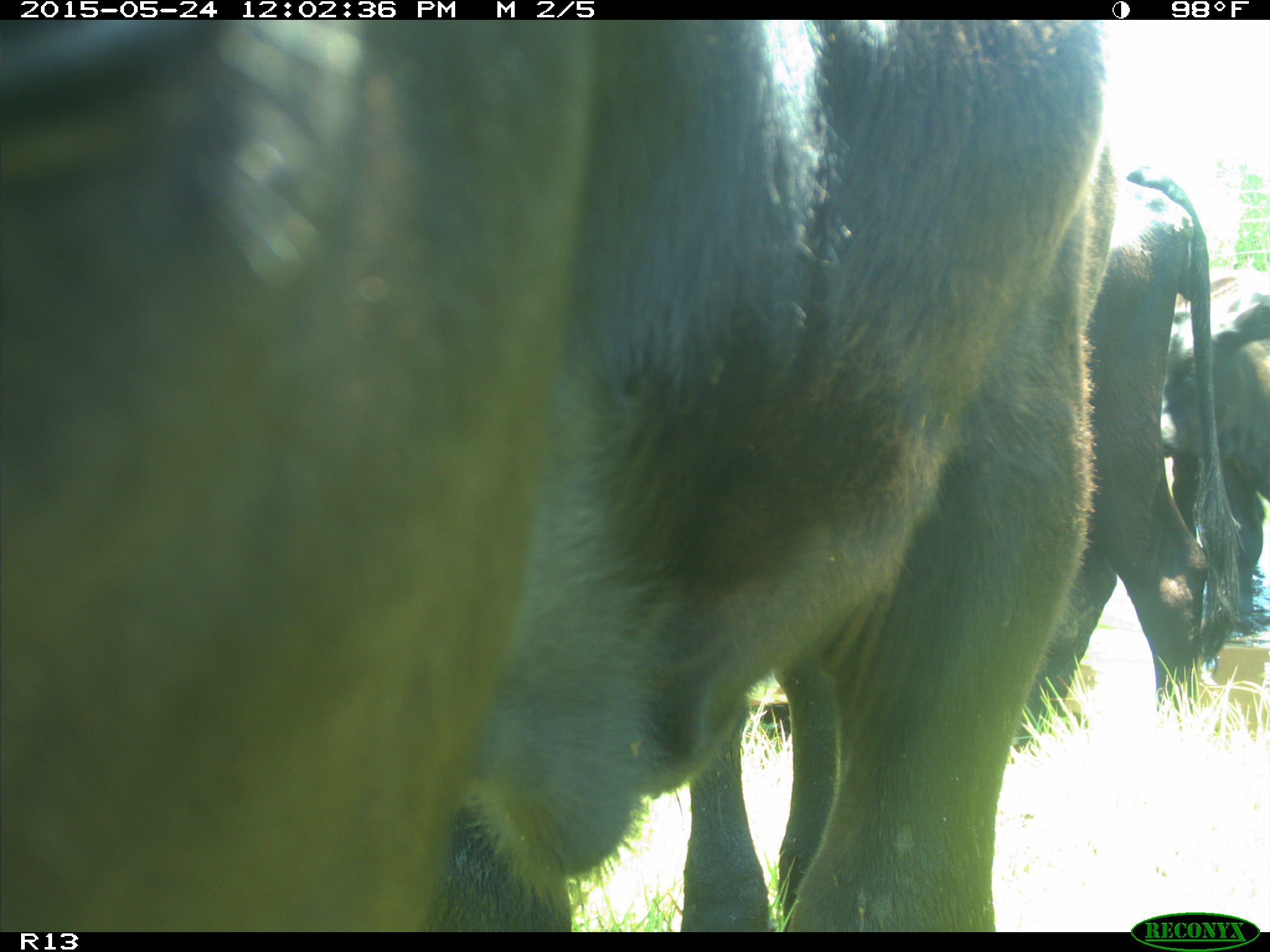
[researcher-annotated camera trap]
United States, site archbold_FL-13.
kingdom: Animalia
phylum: Chordata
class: Mammalia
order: Artiodactyla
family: Bovidae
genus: Bos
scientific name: Bos taurus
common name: domestic cow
Bos taurus (domestic cow).